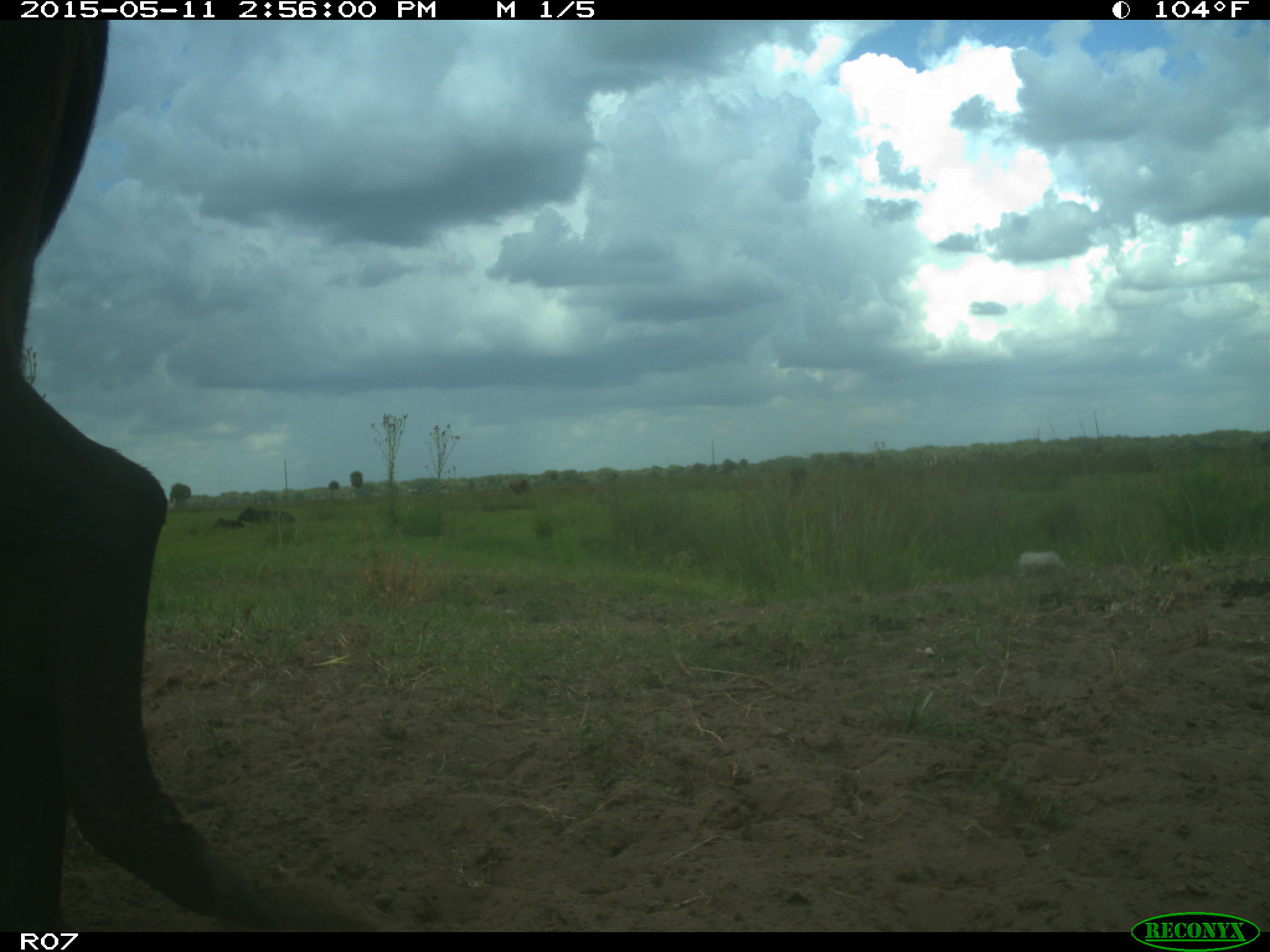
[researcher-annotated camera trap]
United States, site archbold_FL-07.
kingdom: Animalia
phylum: Chordata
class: Mammalia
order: Artiodactyla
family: Bovidae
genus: Bos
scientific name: Bos taurus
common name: domestic cow